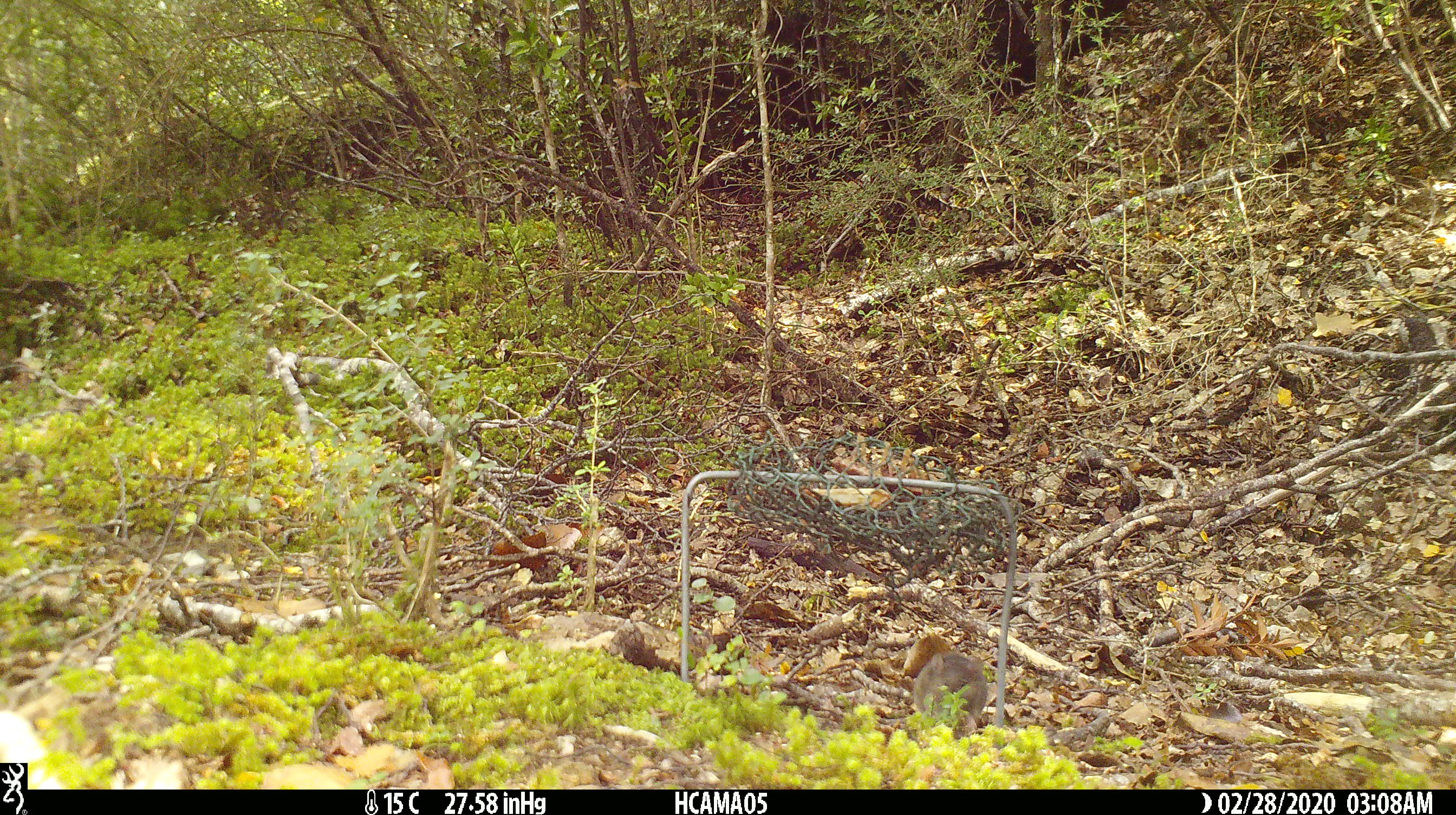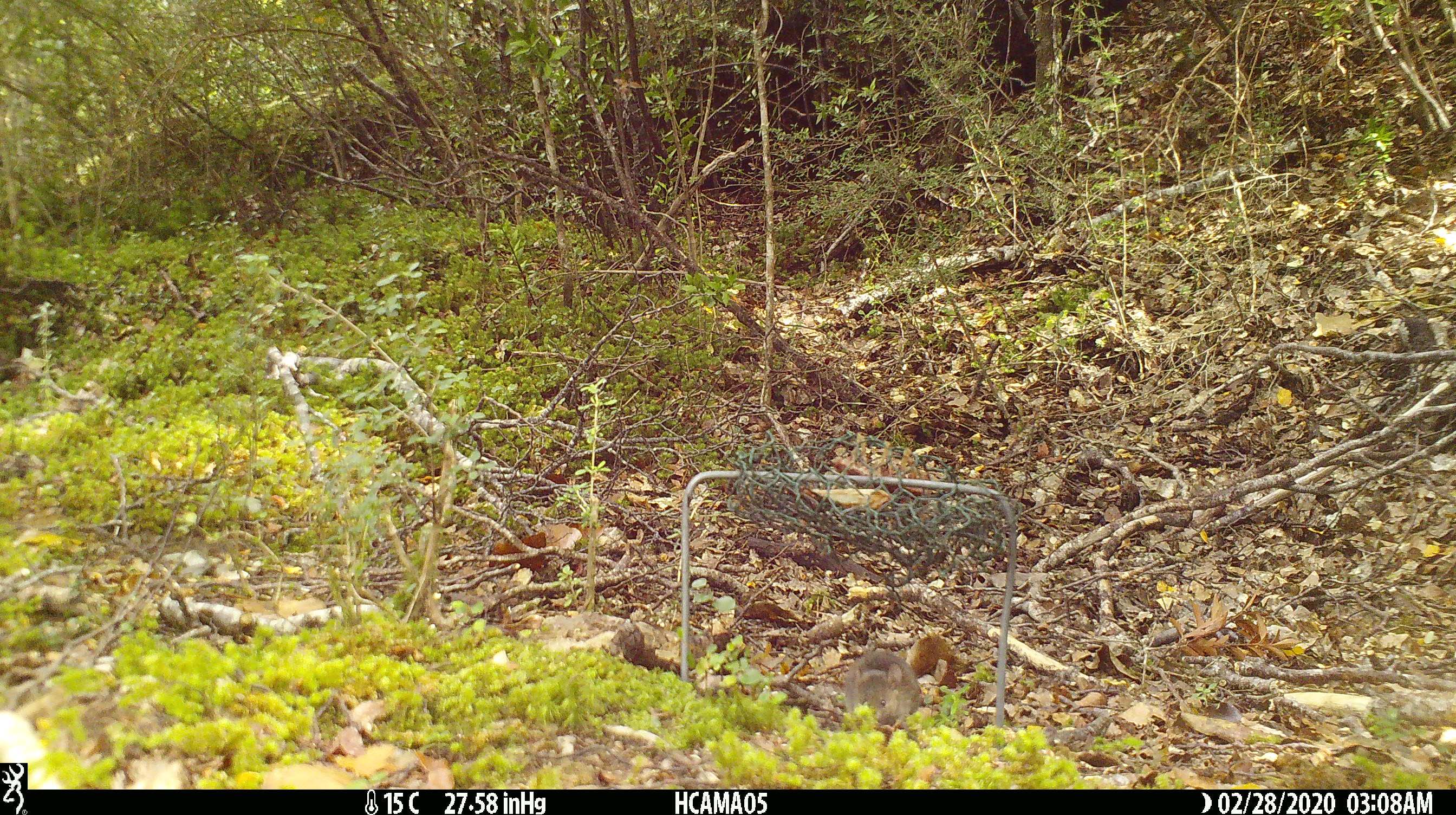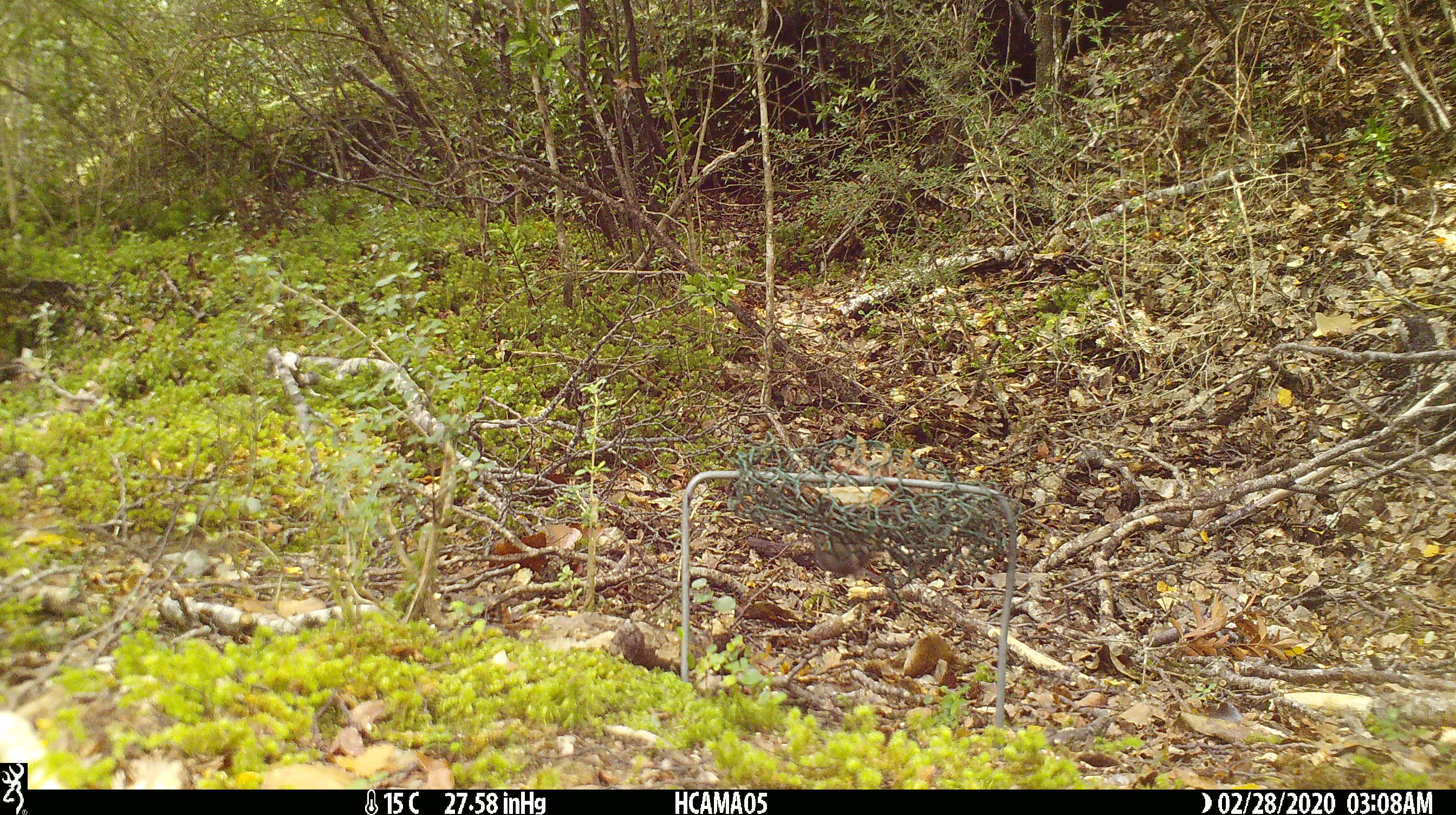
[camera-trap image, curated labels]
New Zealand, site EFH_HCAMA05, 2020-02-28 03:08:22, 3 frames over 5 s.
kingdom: Animalia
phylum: Chordata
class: Mammalia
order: Rodentia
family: Muridae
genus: Mus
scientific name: Mus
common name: mouse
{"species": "mouse (Mus)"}